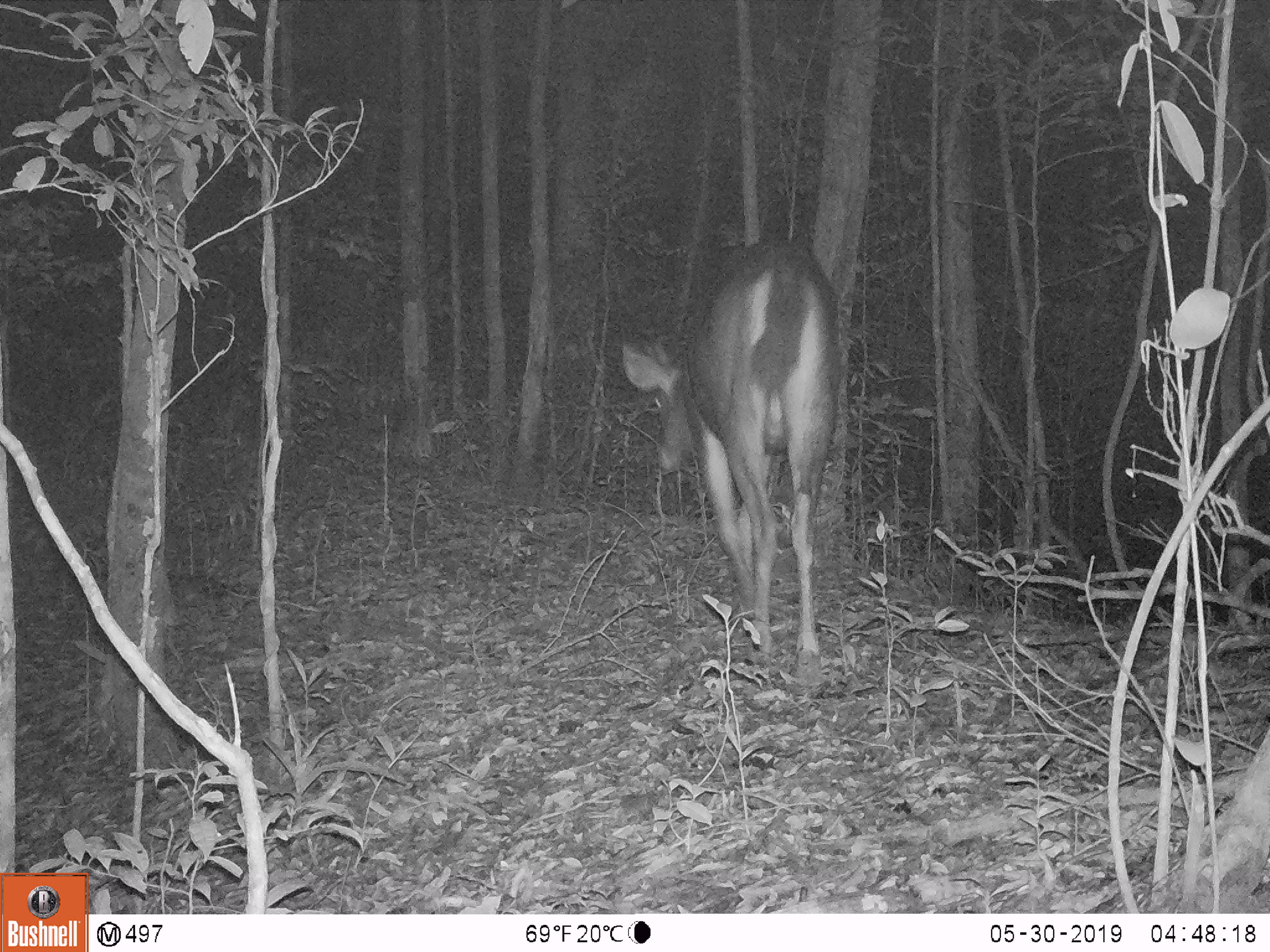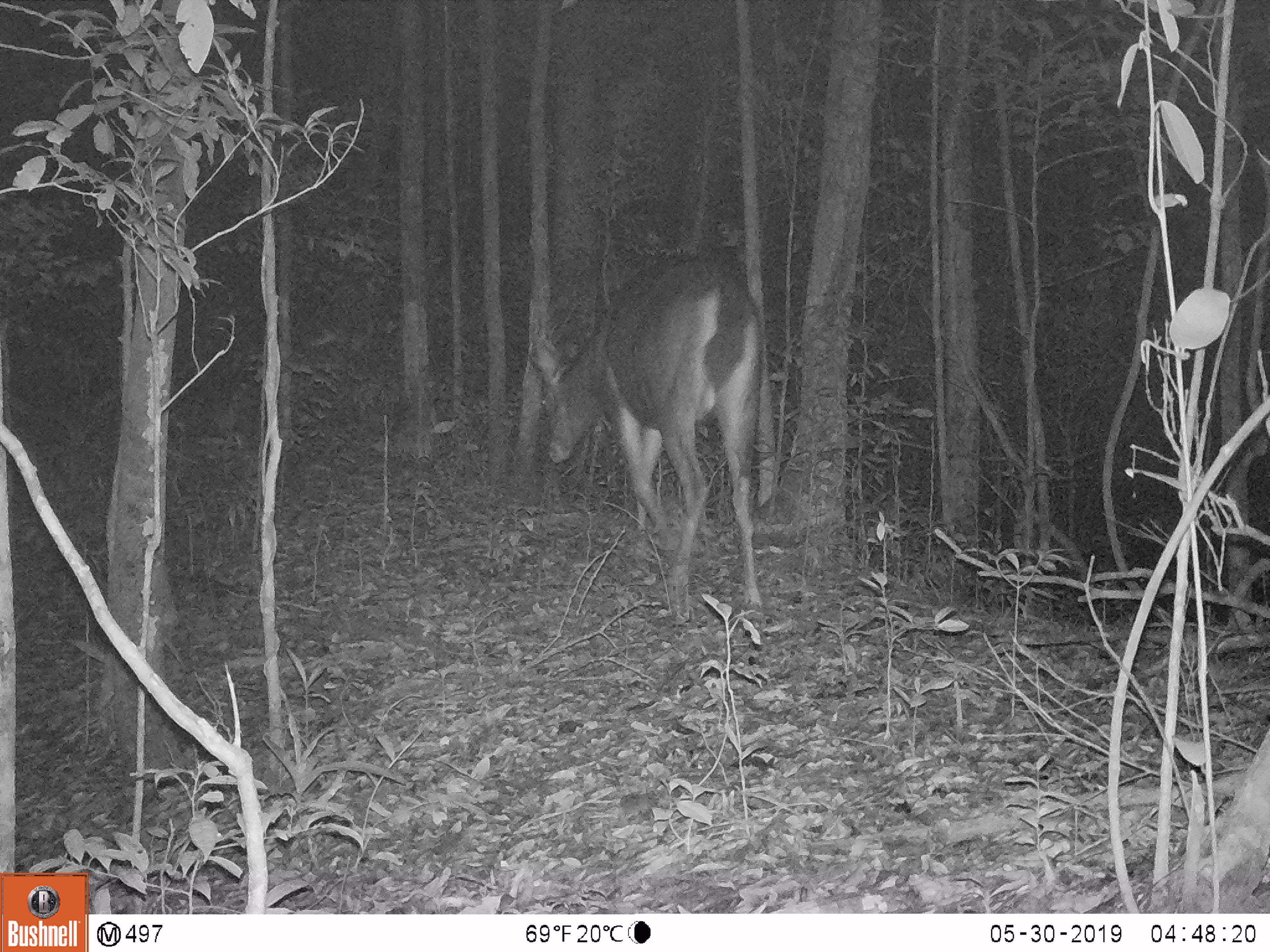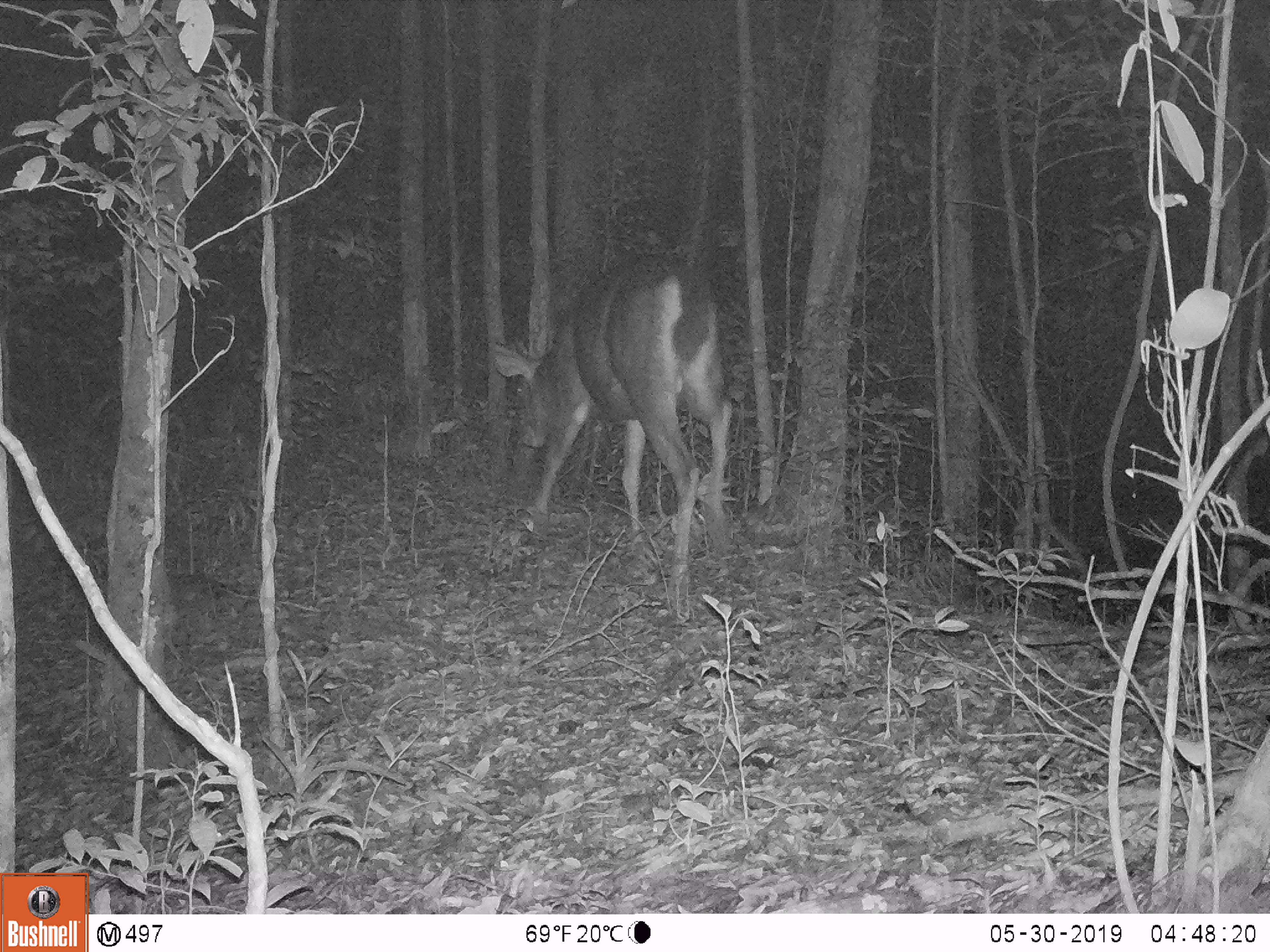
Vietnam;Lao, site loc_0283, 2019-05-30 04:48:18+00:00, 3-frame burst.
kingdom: Animalia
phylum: Chordata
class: Mammalia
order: Artiodactyla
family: Cervidae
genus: Rusa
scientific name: Rusa unicolor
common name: sambar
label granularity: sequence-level